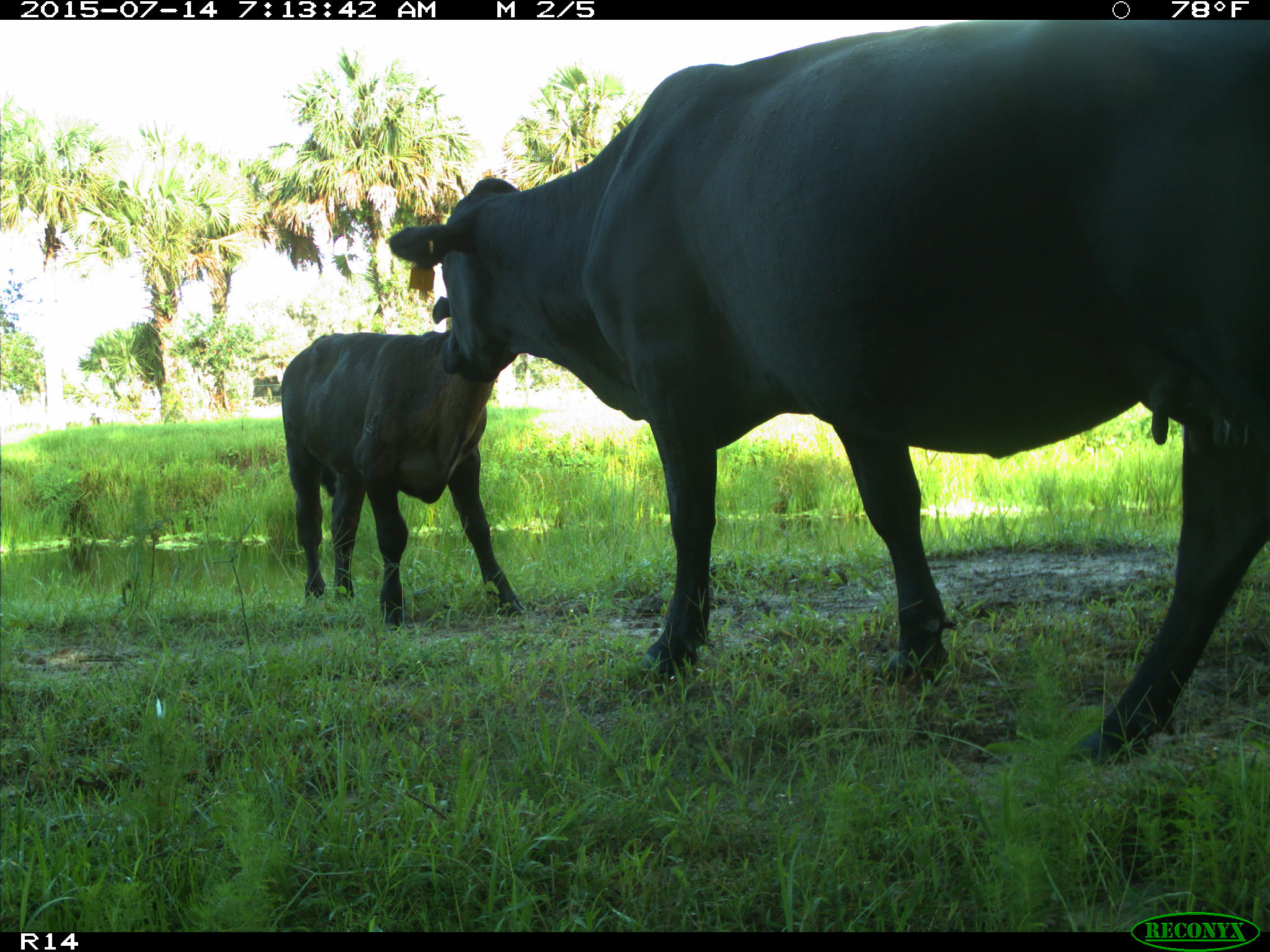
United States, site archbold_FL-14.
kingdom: Animalia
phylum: Chordata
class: Mammalia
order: Artiodactyla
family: Bovidae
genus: Bos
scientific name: Bos taurus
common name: domestic cow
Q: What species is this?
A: Bos taurus (domestic cow).